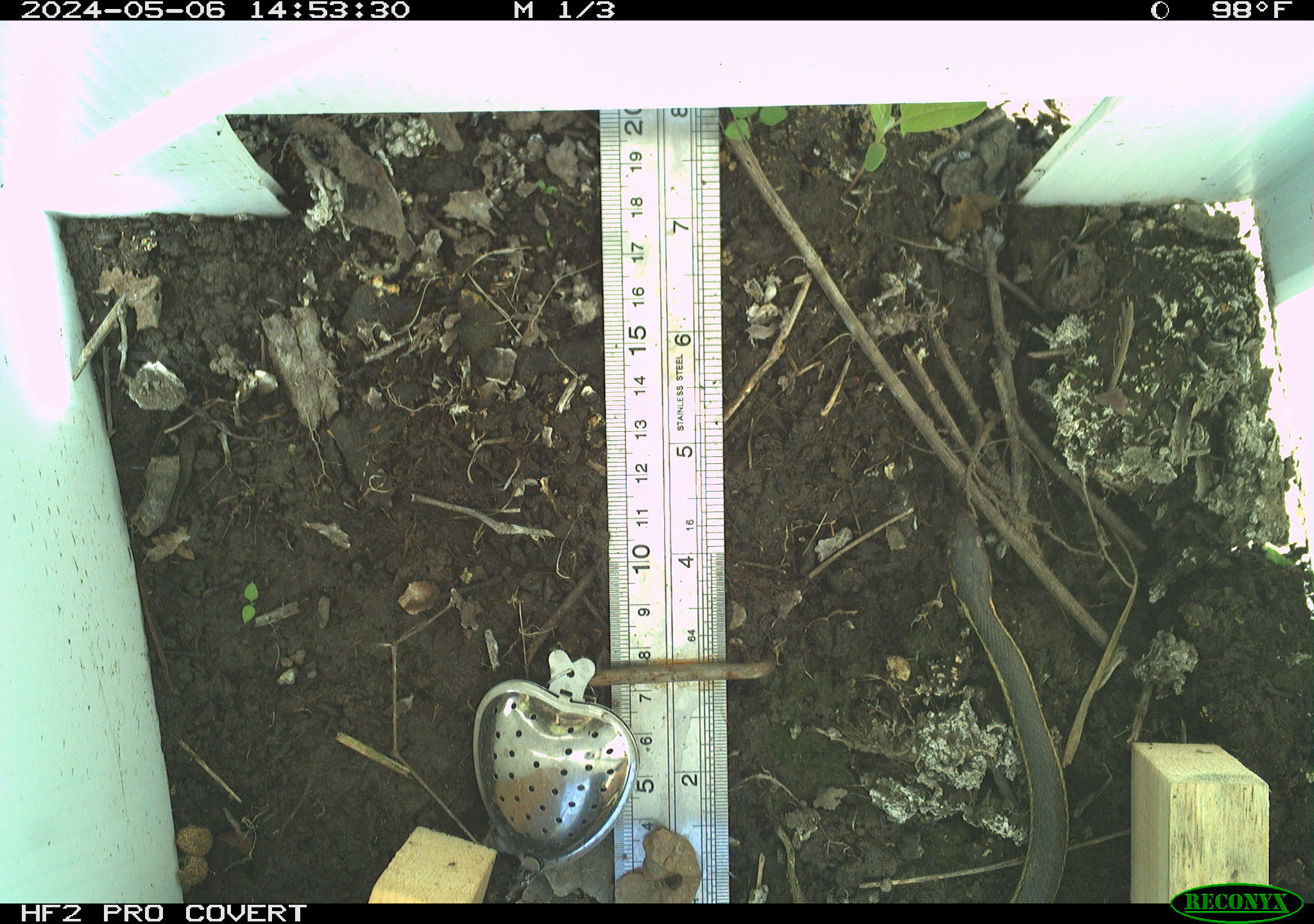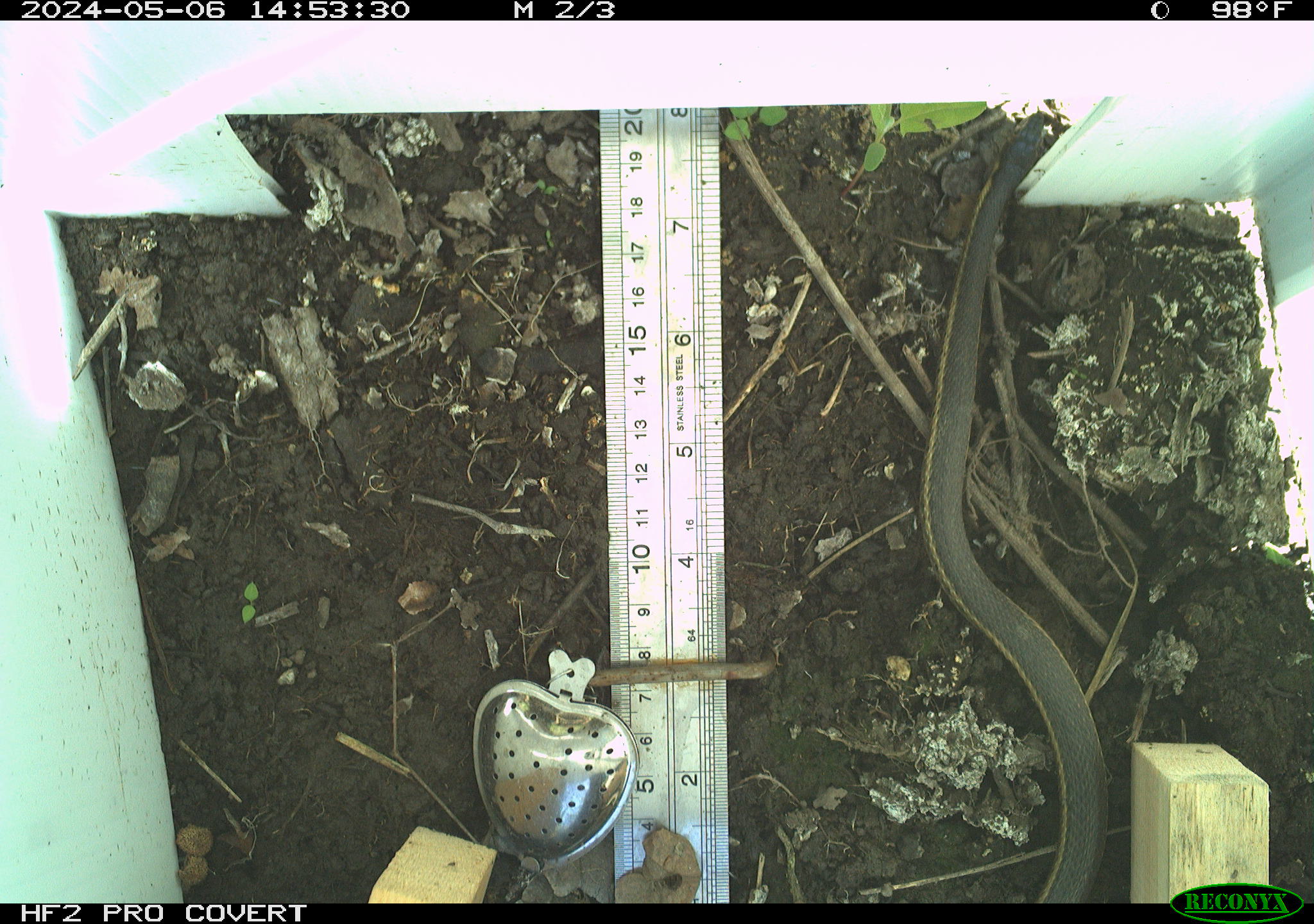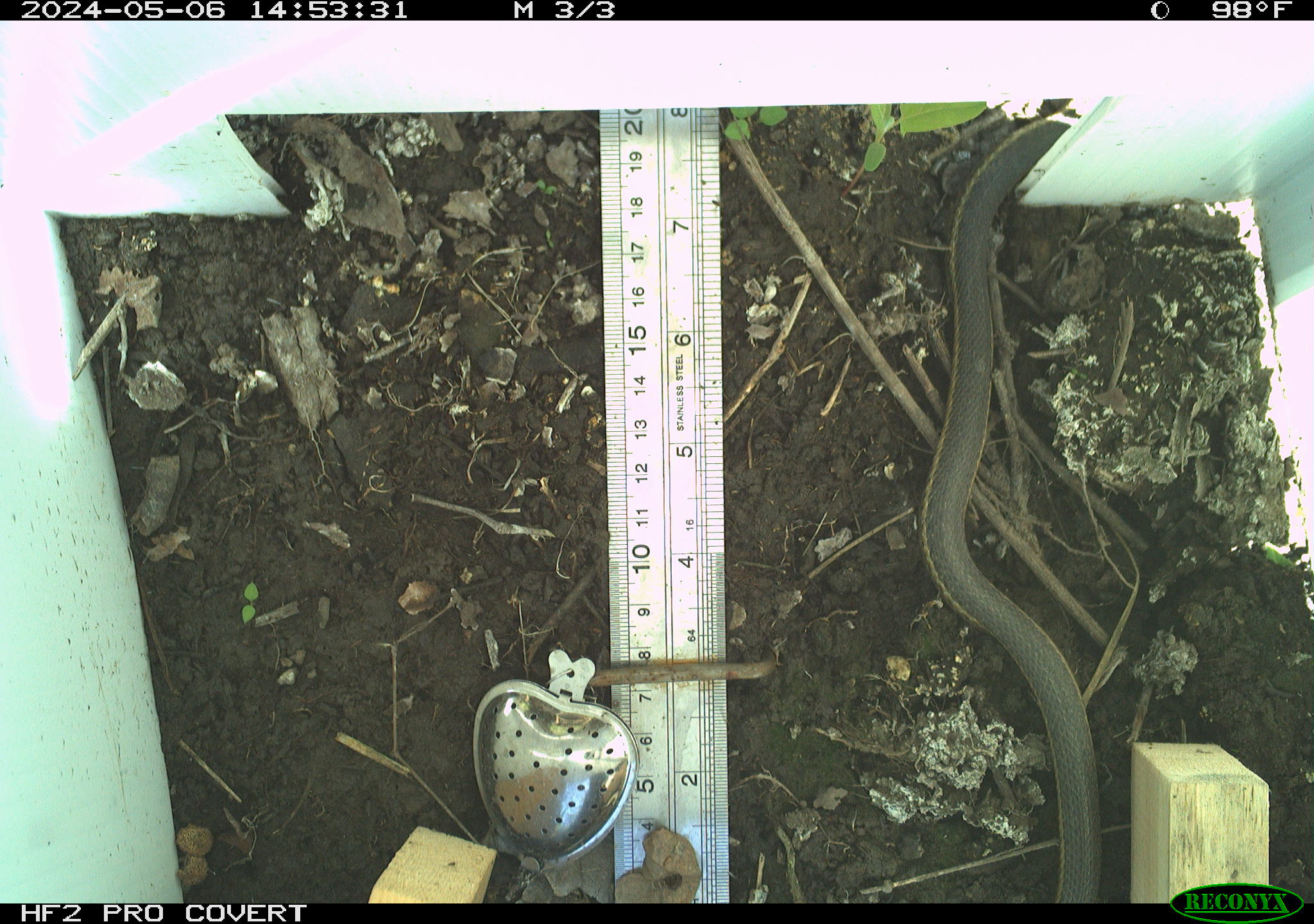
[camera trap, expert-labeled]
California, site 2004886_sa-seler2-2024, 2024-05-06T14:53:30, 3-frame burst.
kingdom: Animalia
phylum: Chordata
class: Reptilia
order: Squamata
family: Colubridae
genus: Thamnophis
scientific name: Thamnophis hammondii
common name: two-striped gartersnake